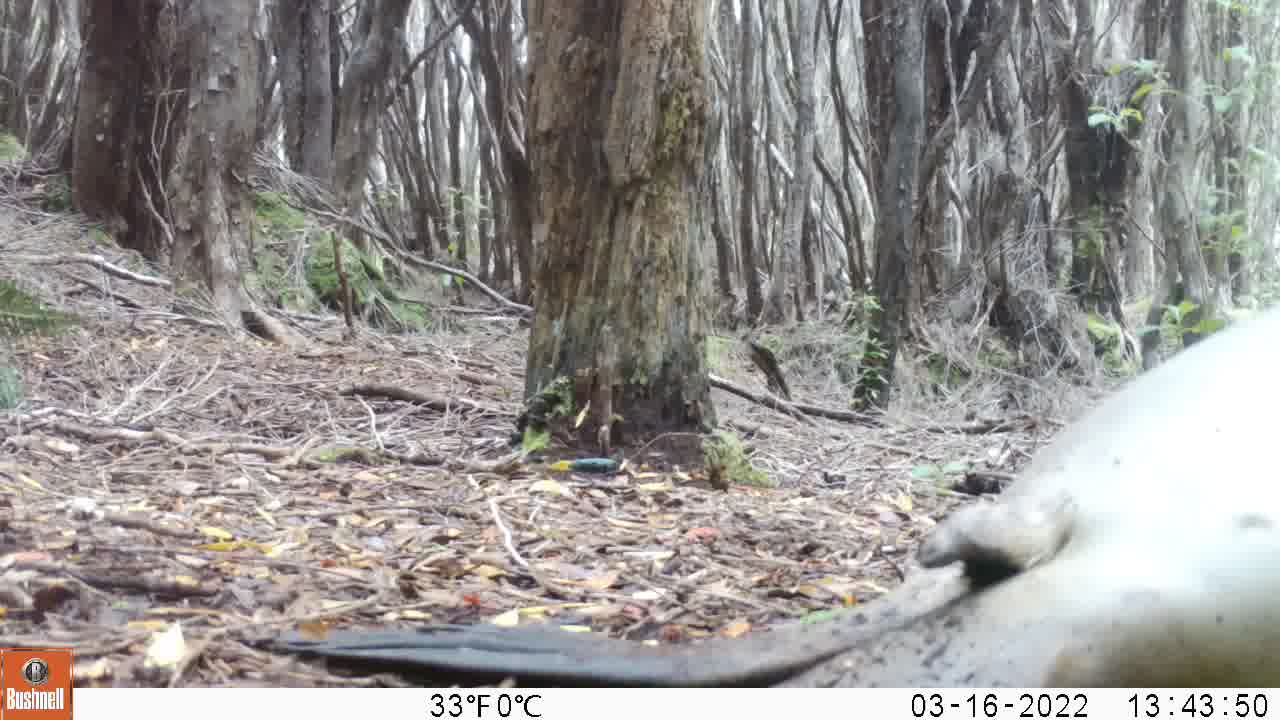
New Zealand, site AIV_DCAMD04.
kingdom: Animalia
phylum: Chordata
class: Mammalia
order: Carnivora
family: Otariidae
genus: Phocarctos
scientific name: Phocarctos hookeri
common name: new zealand sea lion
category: sealion